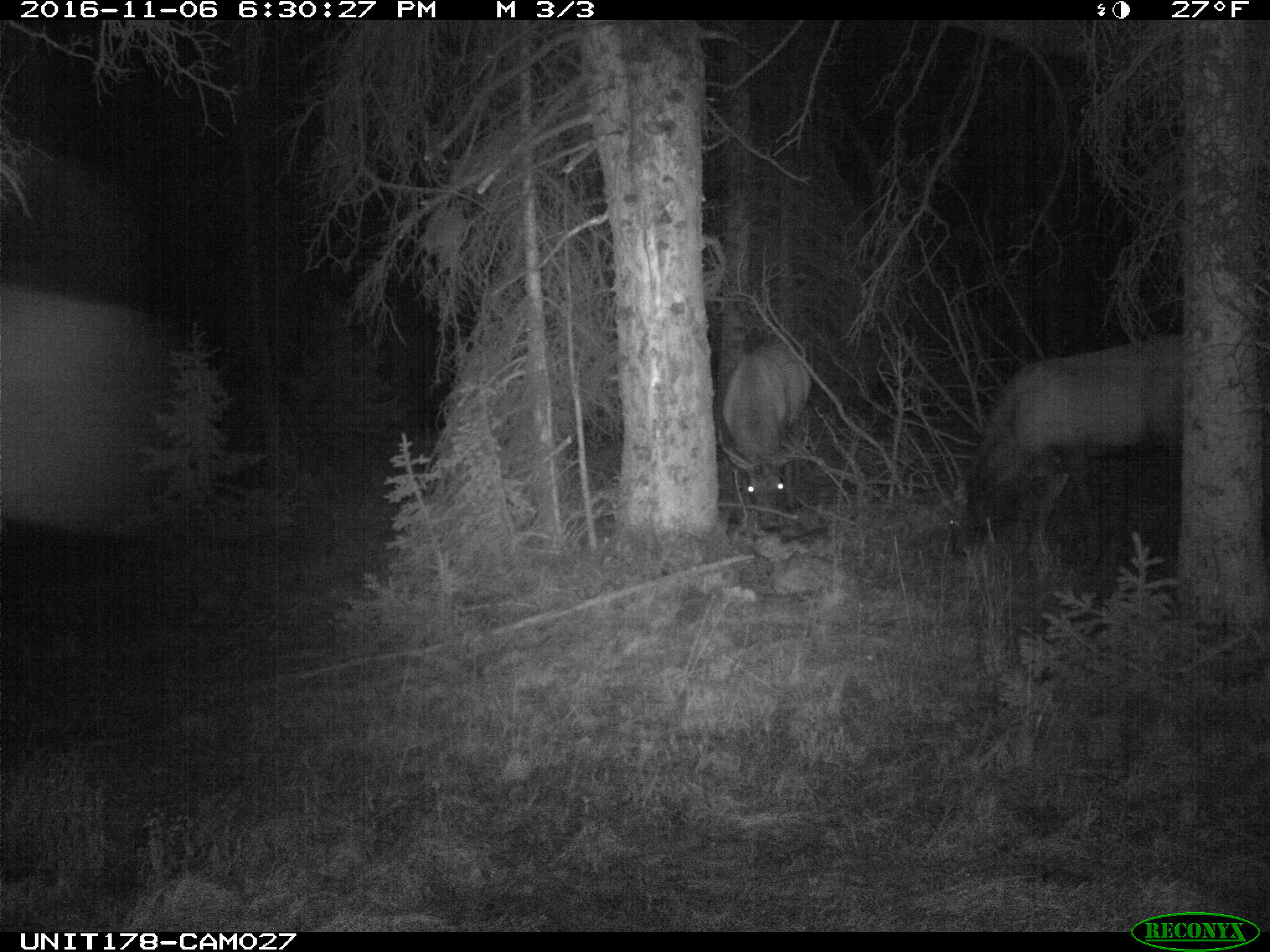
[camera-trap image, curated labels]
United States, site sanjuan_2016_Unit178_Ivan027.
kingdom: Animalia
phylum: Chordata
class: Mammalia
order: Artiodactyla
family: Cervidae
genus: Cervus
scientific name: Cervus elaphus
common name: red deer